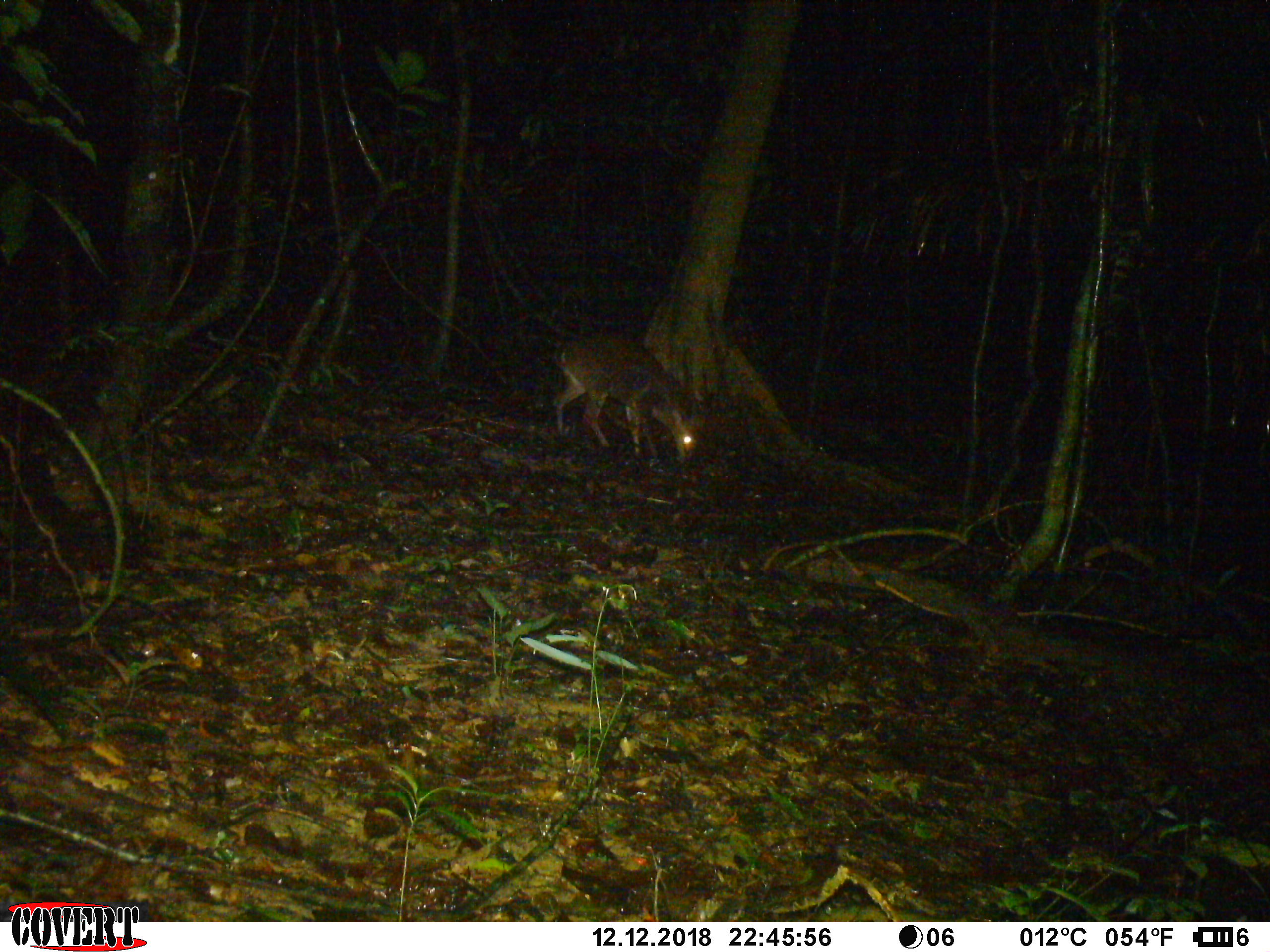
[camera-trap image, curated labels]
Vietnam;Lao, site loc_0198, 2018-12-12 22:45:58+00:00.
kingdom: Animalia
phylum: Chordata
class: Mammalia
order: Artiodactyla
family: Cervidae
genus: Muntiacus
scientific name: Muntiacus vuquangensis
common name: large-antlered muntjac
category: large antlered muntjac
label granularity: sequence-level